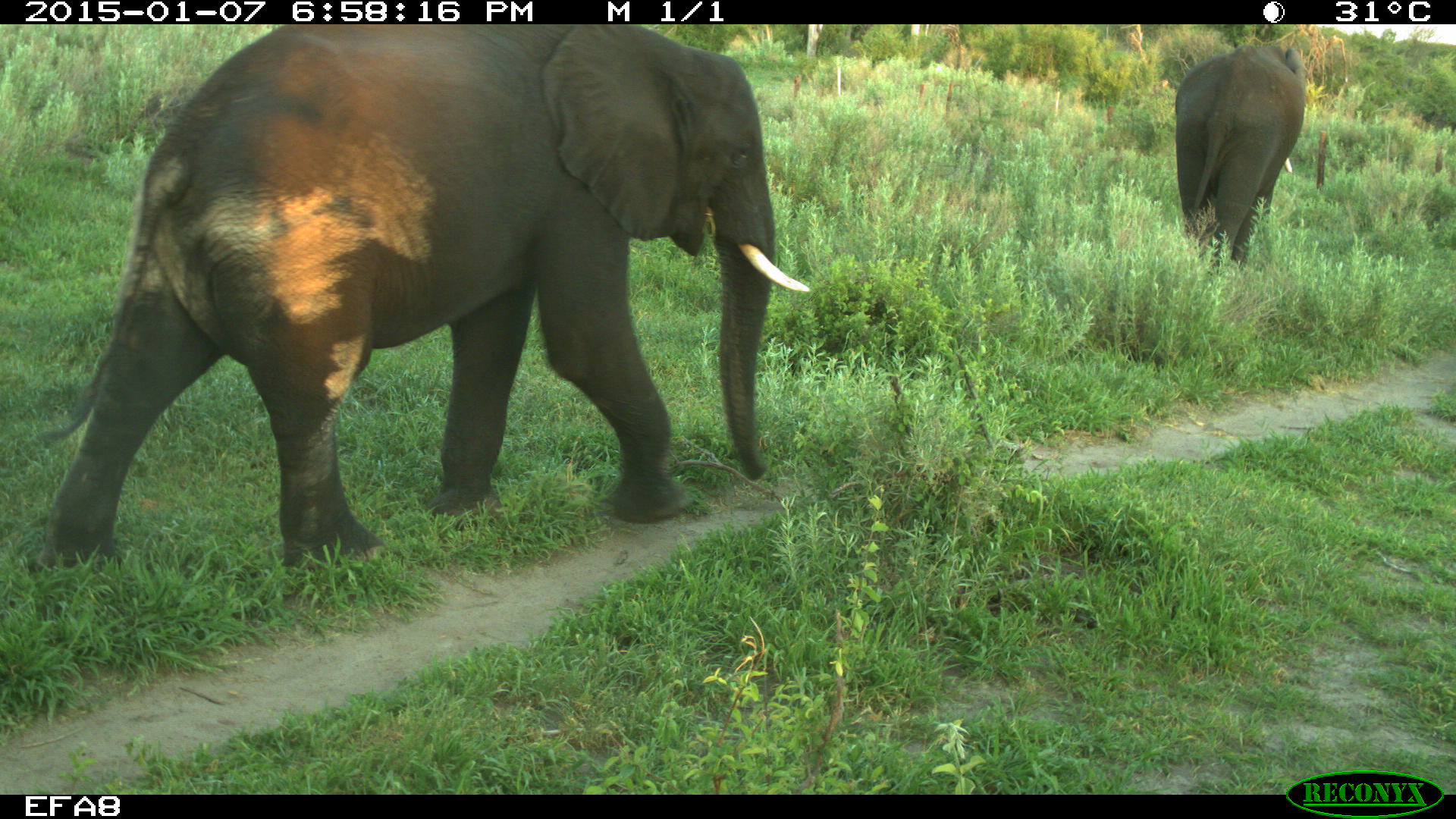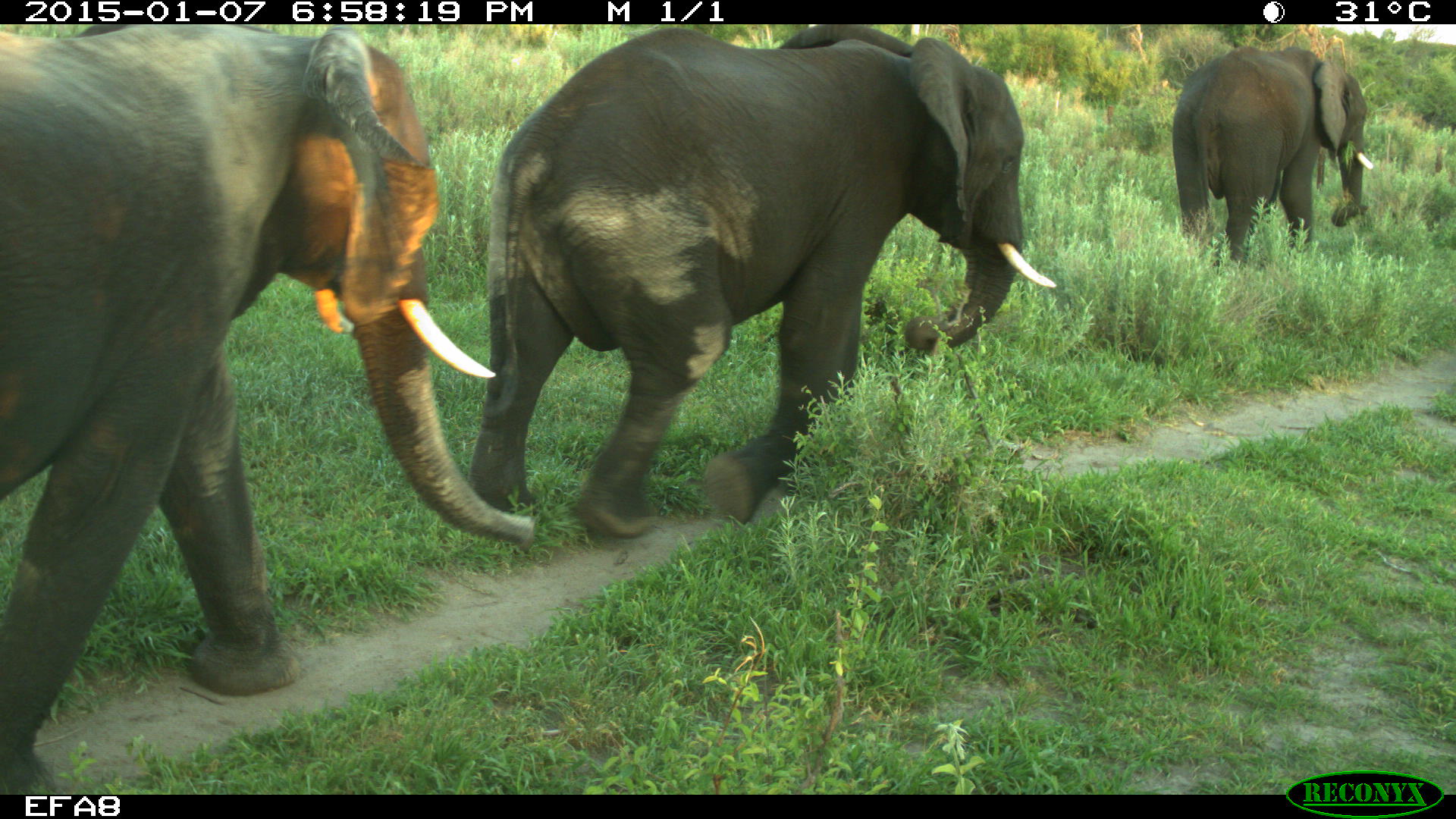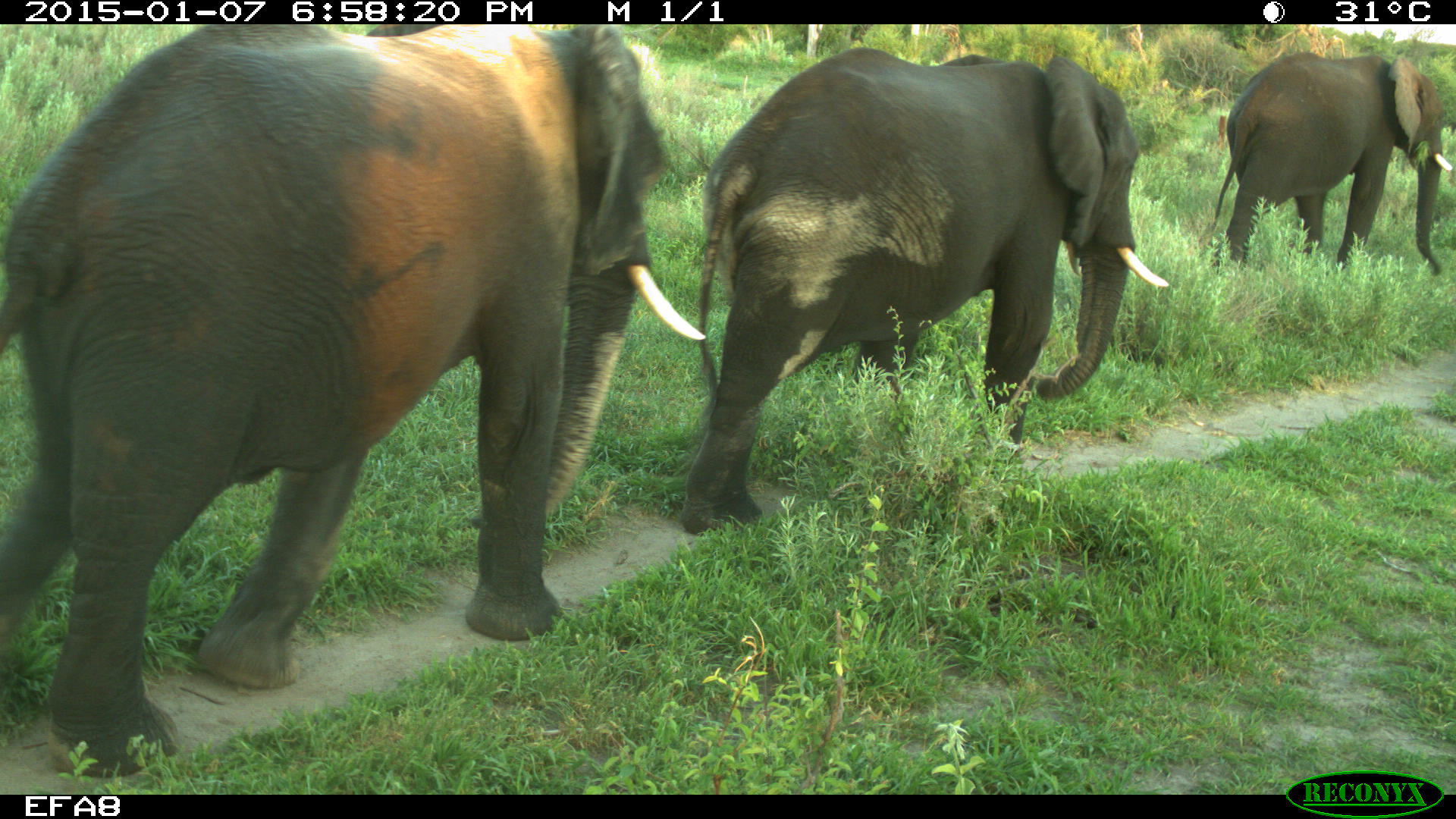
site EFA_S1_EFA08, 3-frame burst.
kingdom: Animalia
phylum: Chordata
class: Mammalia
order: Proboscidea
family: Elephantidae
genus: Loxodonta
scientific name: Loxodonta africana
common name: african bush elephant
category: elephant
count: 3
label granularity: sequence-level